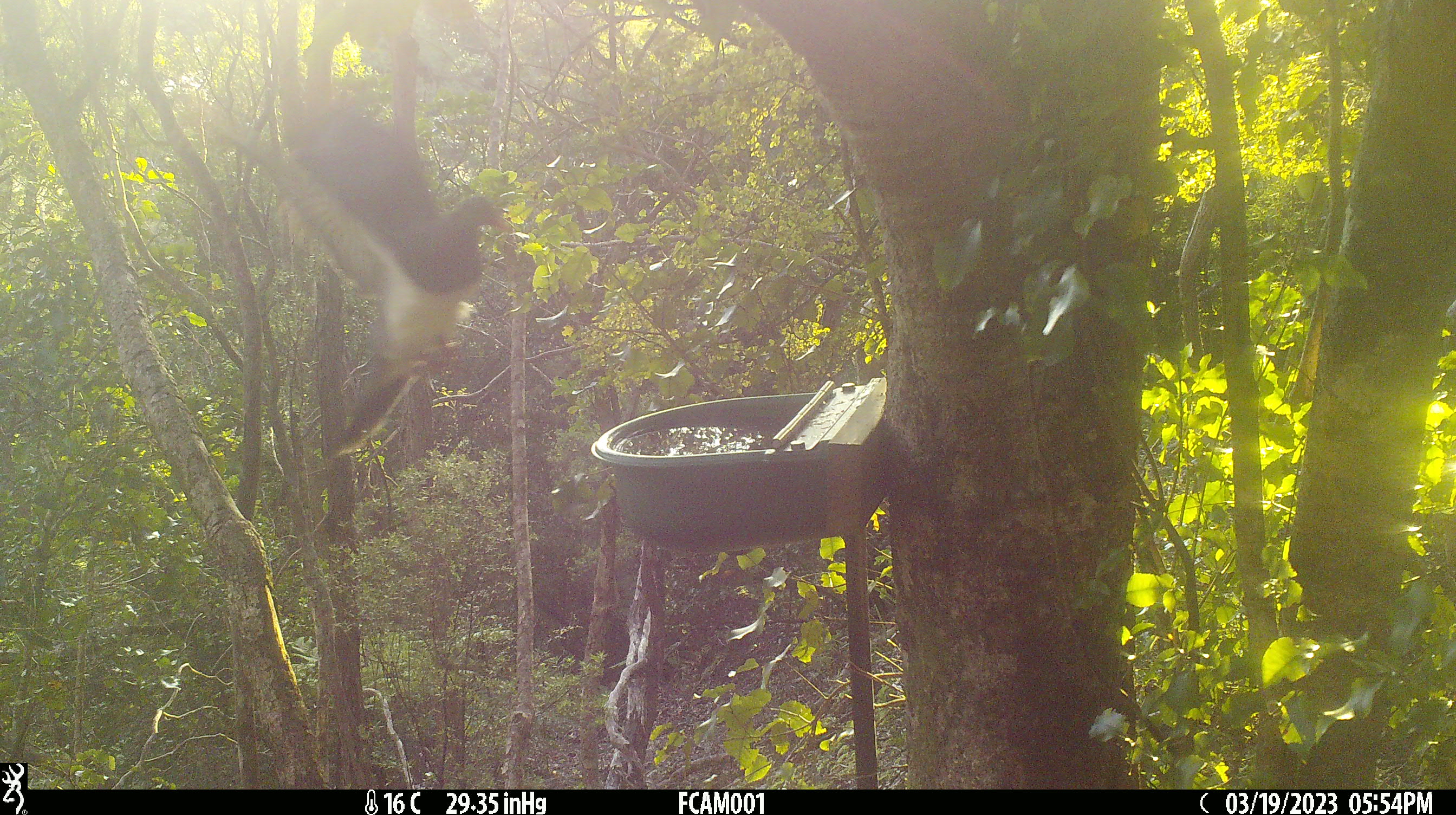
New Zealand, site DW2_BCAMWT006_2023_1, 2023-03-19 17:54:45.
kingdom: Animalia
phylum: Chordata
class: Aves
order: Columbiformes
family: Columbidae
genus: Hemiphaga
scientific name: Hemiphaga novaeseelandiae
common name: new zealand pigeon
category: kereru